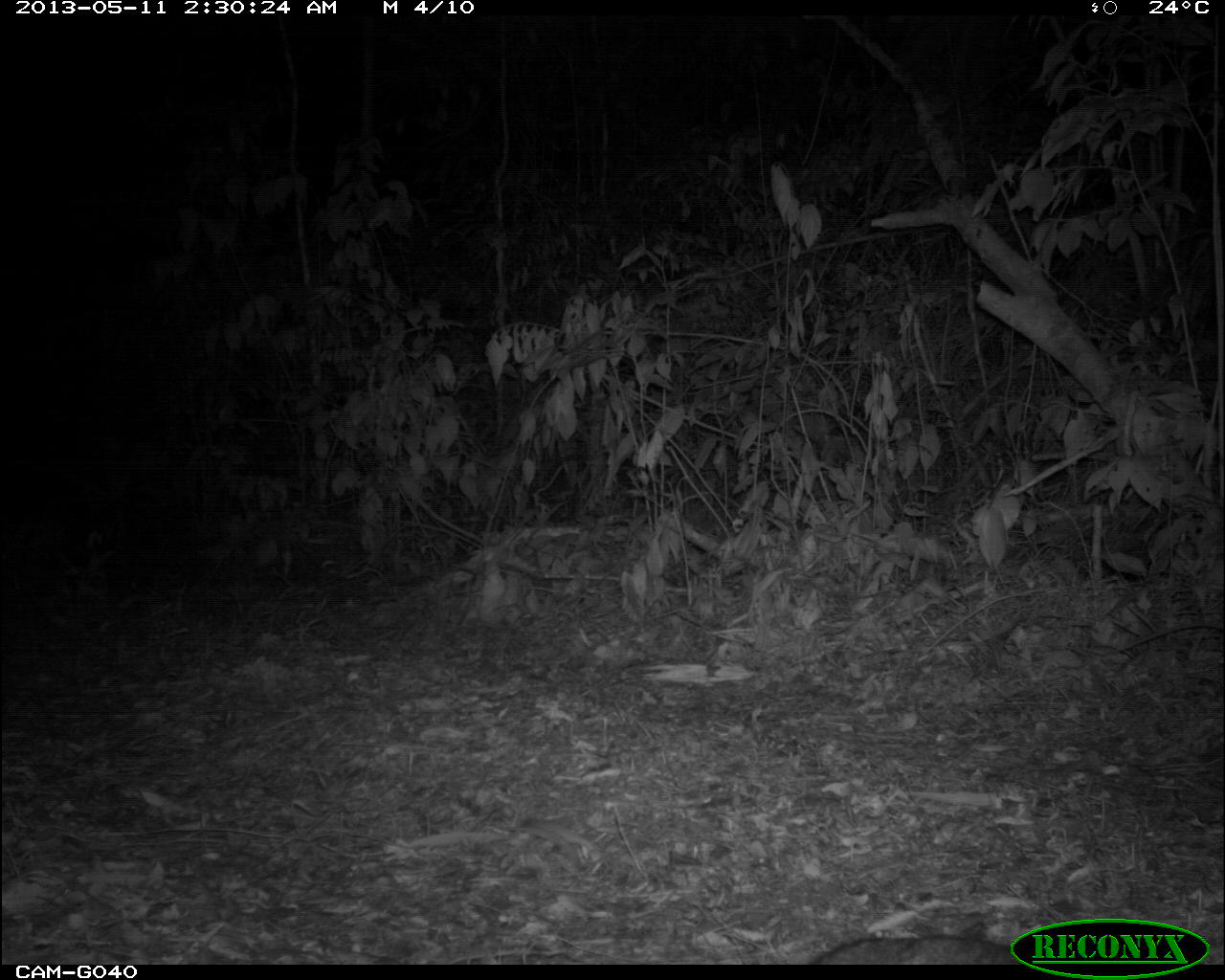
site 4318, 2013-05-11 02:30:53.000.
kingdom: Animalia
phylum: Chordata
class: Mammalia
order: Carnivora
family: Canidae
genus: Urocyon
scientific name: Urocyon cinereoargenteus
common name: gray fox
Urocyon cinereoargenteus (gray fox), count 1.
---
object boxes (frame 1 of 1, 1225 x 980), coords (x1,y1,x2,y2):
urocyon cinereoargenteus: (810,935,1046,965)